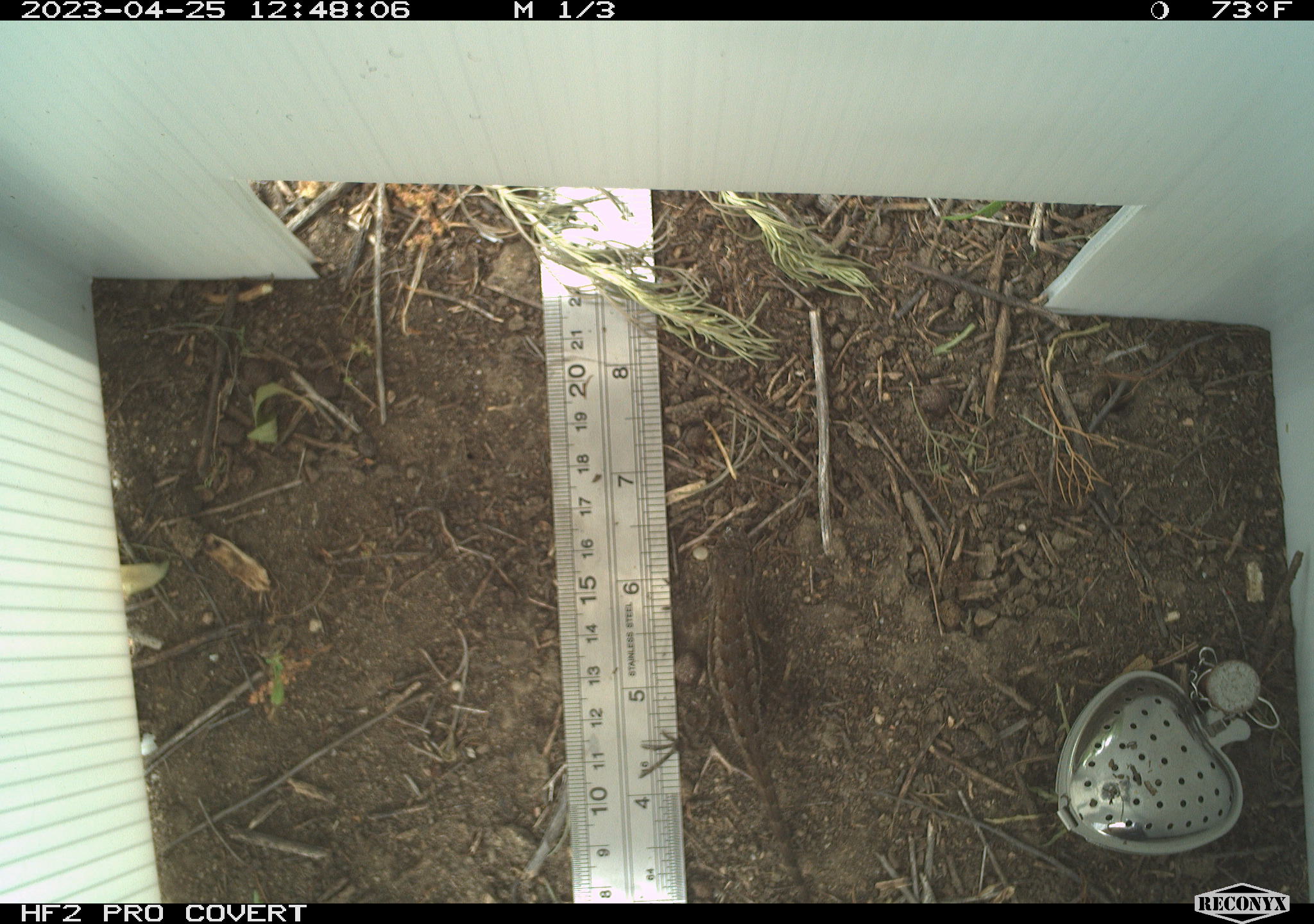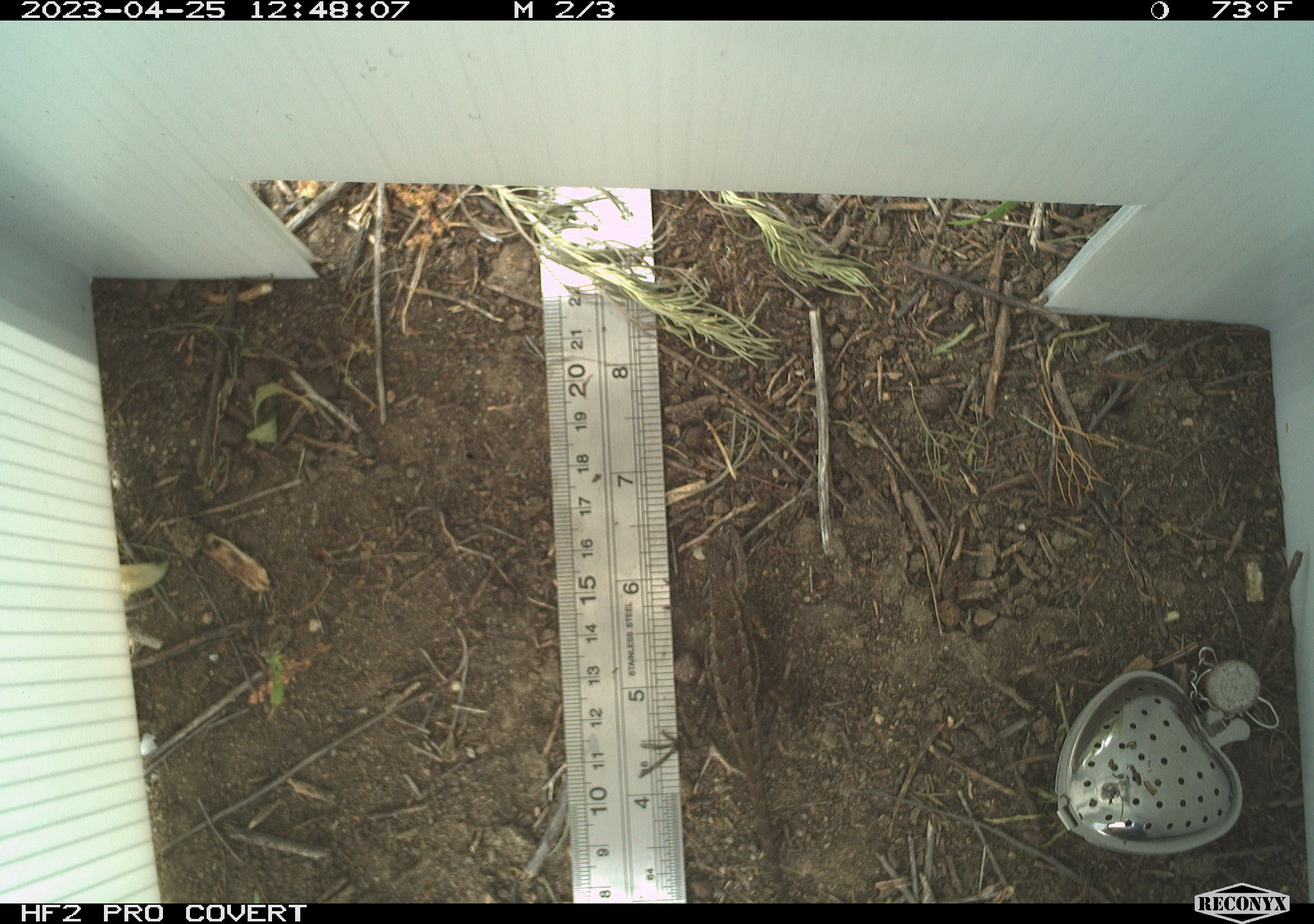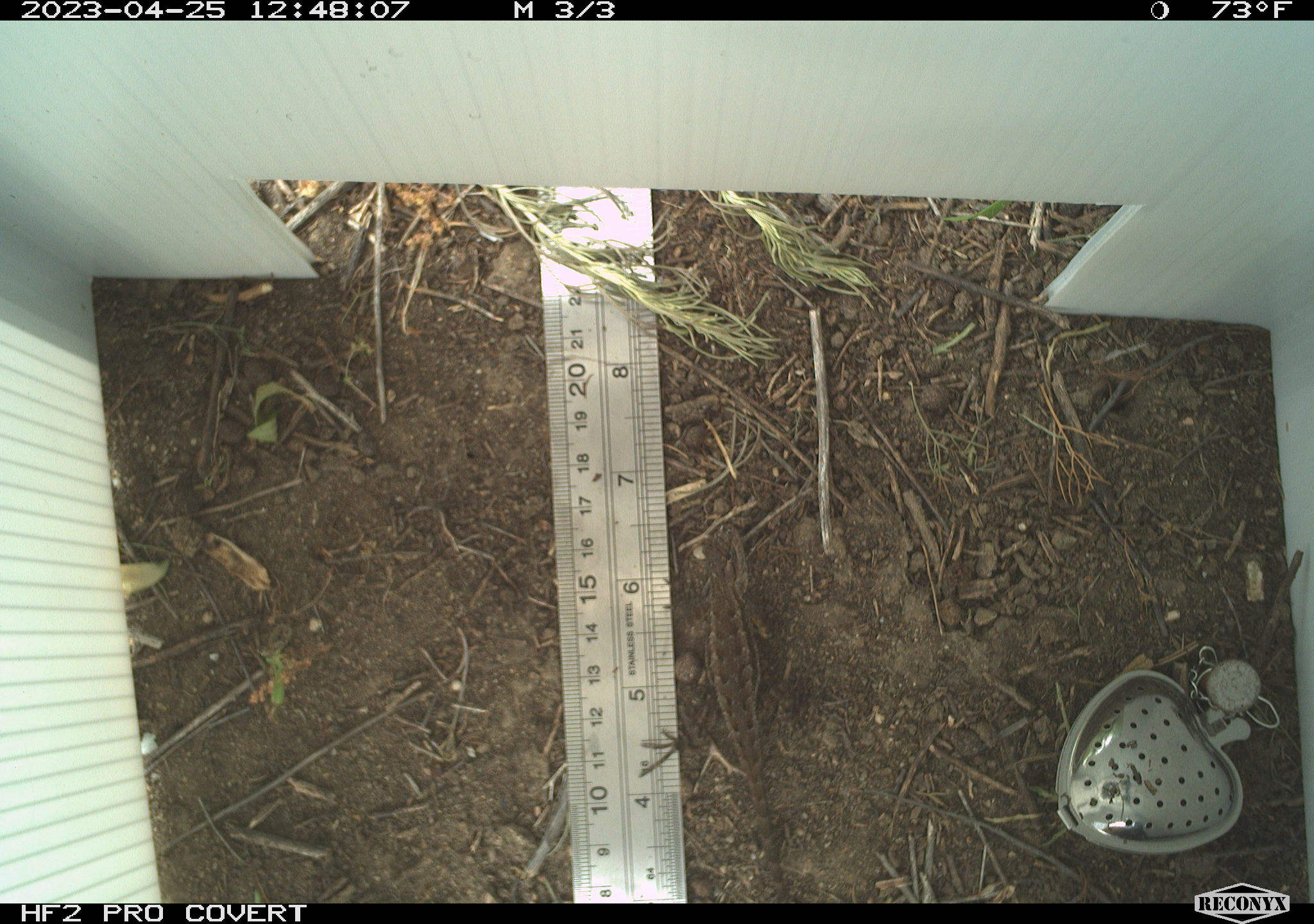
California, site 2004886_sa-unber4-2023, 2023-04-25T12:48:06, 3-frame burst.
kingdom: Animalia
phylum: Chordata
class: Reptilia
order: Squamata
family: Phrynosomatidae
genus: Sceloporus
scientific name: Sceloporus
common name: spiny lizards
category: sceloporus species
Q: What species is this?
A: Sceloporus species (spiny lizards) (Sceloporus).